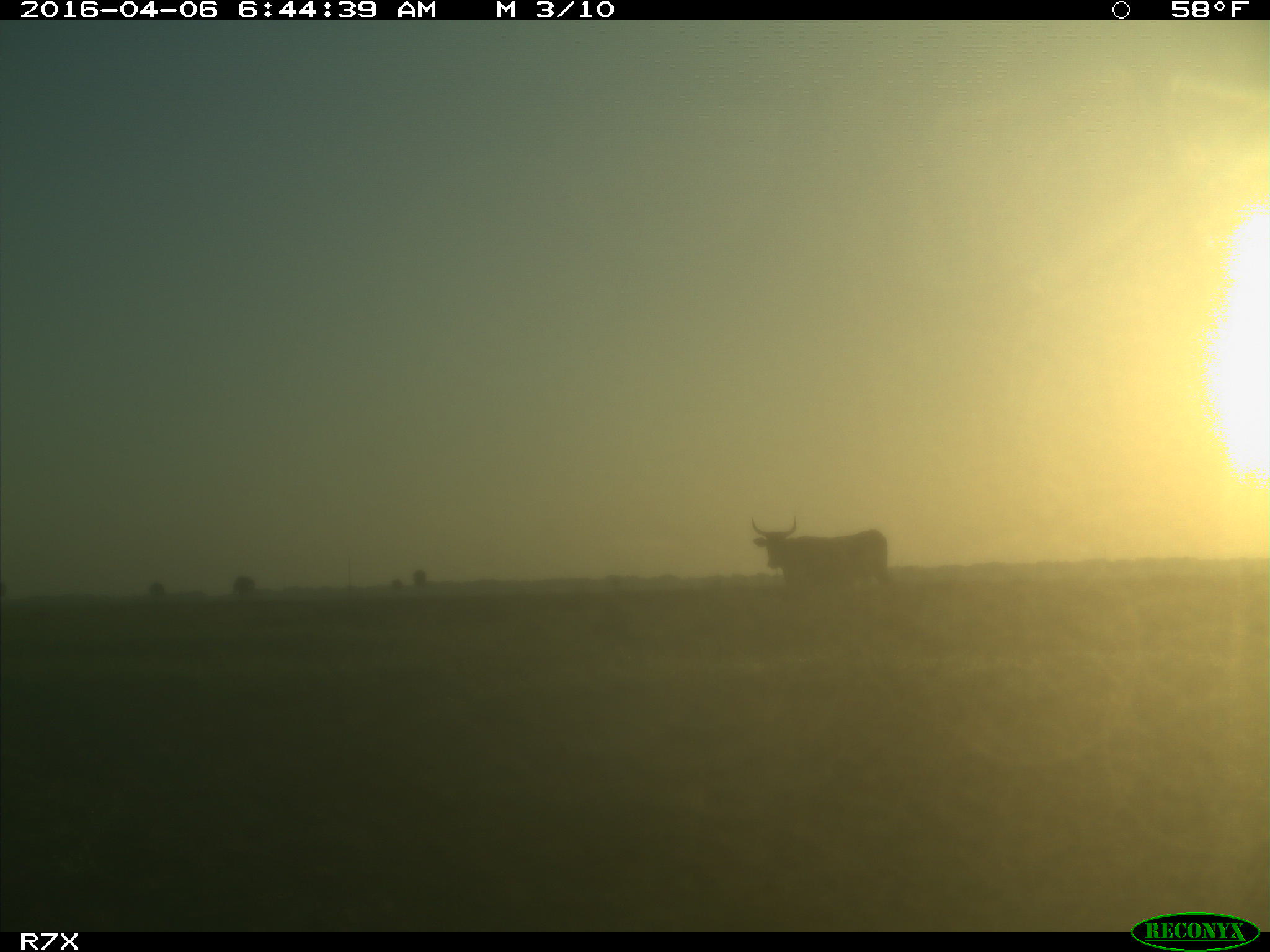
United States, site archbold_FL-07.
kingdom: Animalia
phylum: Chordata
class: Mammalia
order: Artiodactyla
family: Bovidae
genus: Bos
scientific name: Bos taurus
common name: domestic cow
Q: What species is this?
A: Bos taurus (domestic cow).